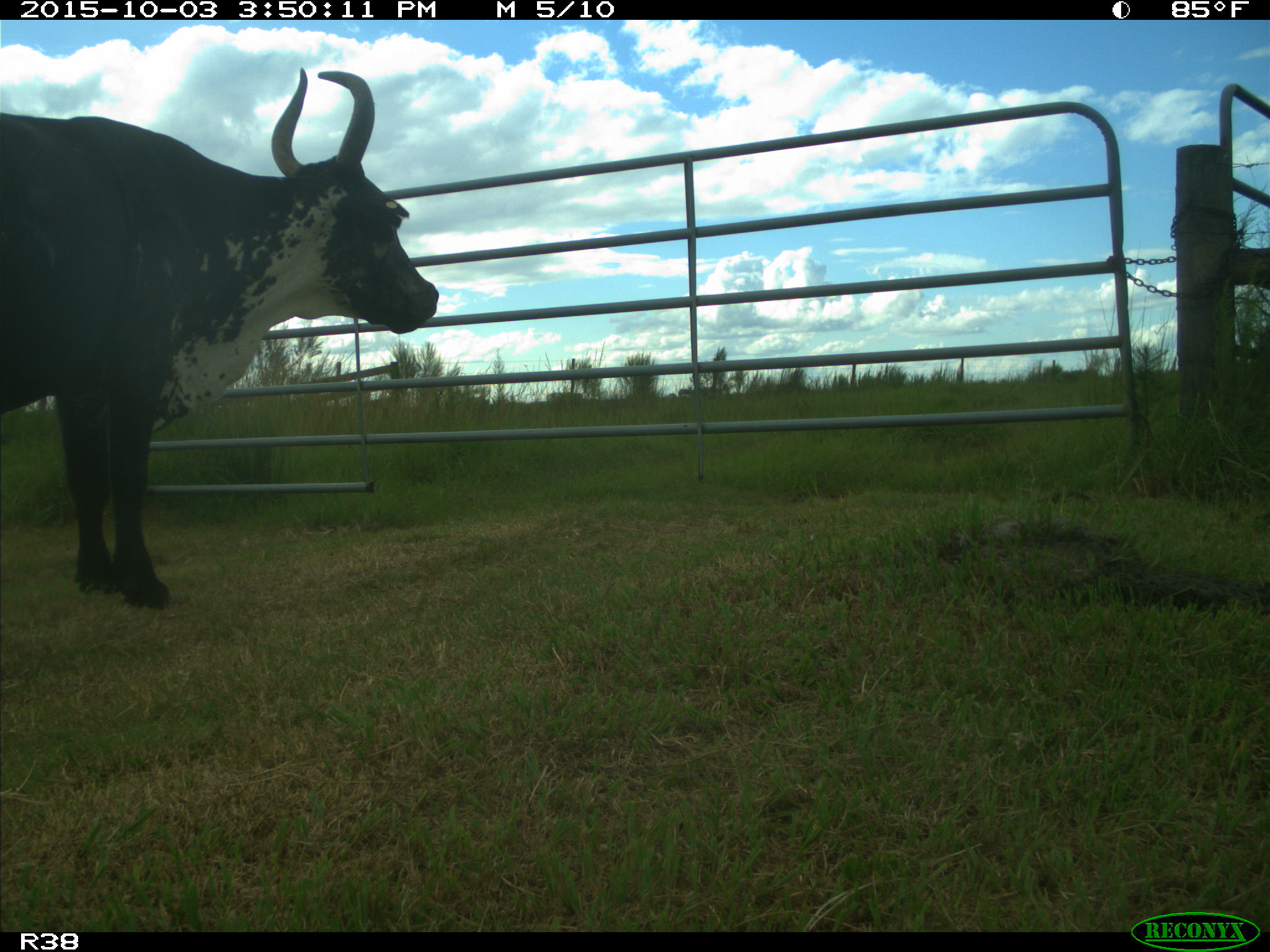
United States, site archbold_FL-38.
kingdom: Animalia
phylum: Chordata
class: Mammalia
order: Artiodactyla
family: Bovidae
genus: Bos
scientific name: Bos taurus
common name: domestic cow